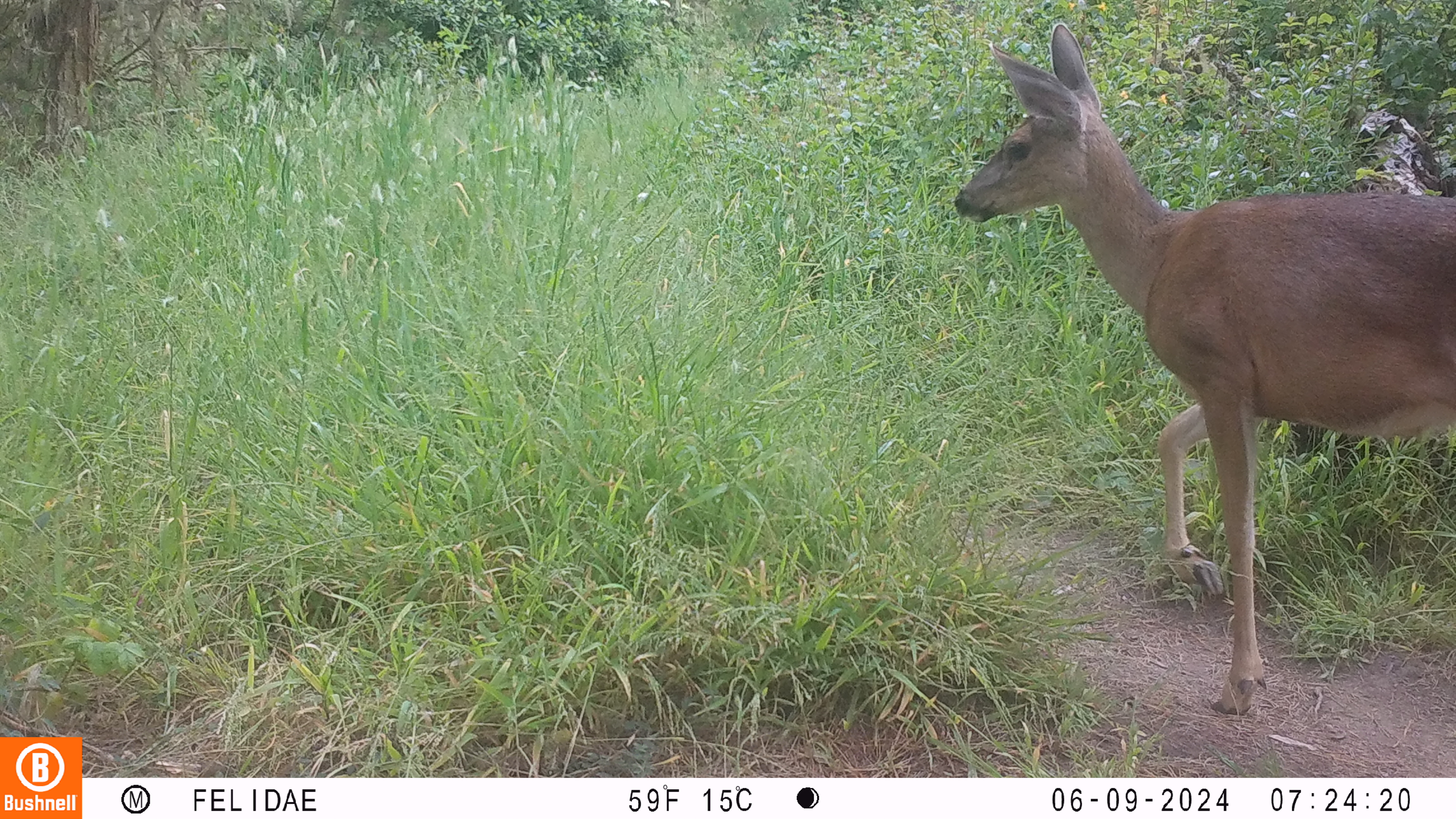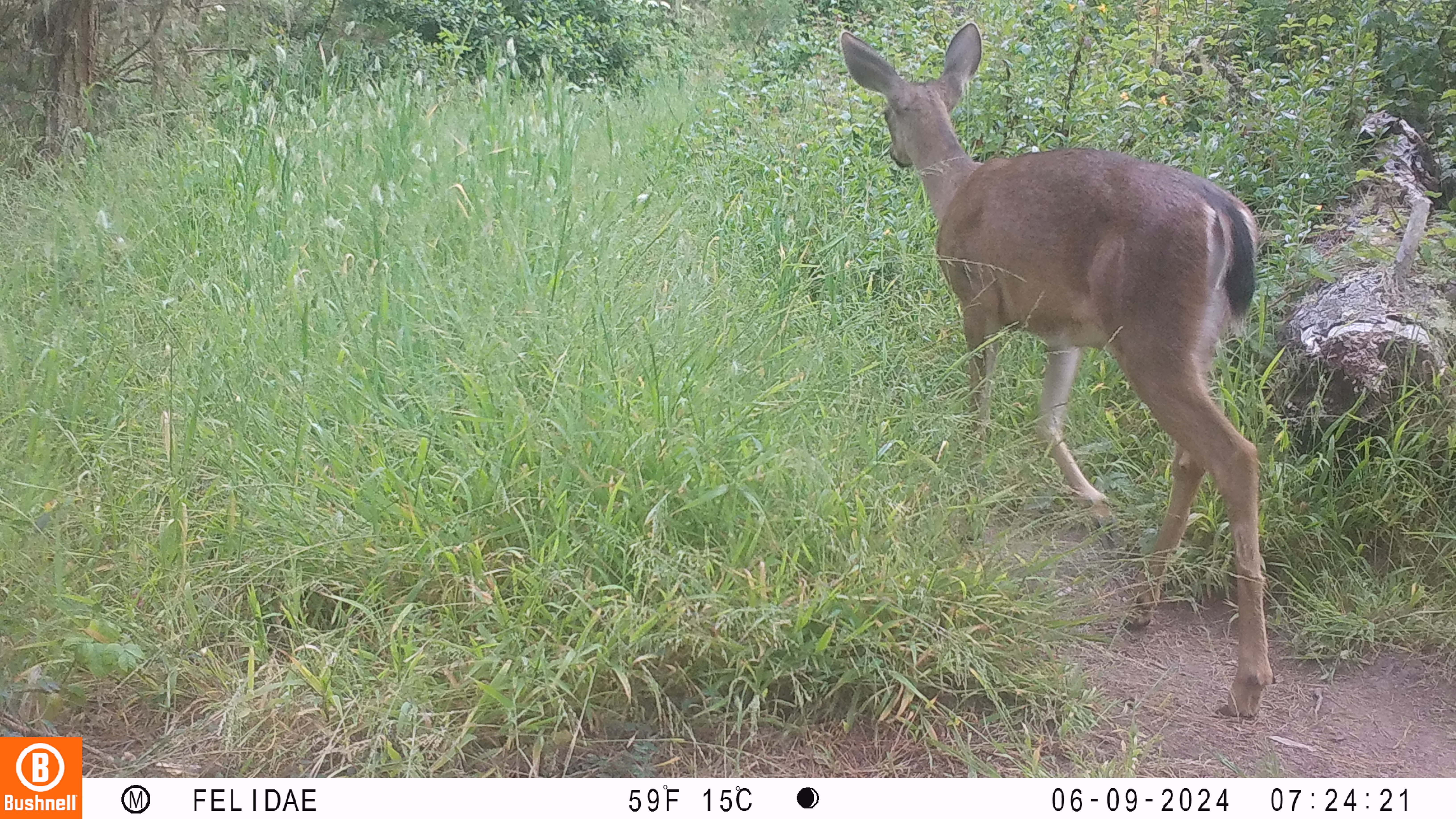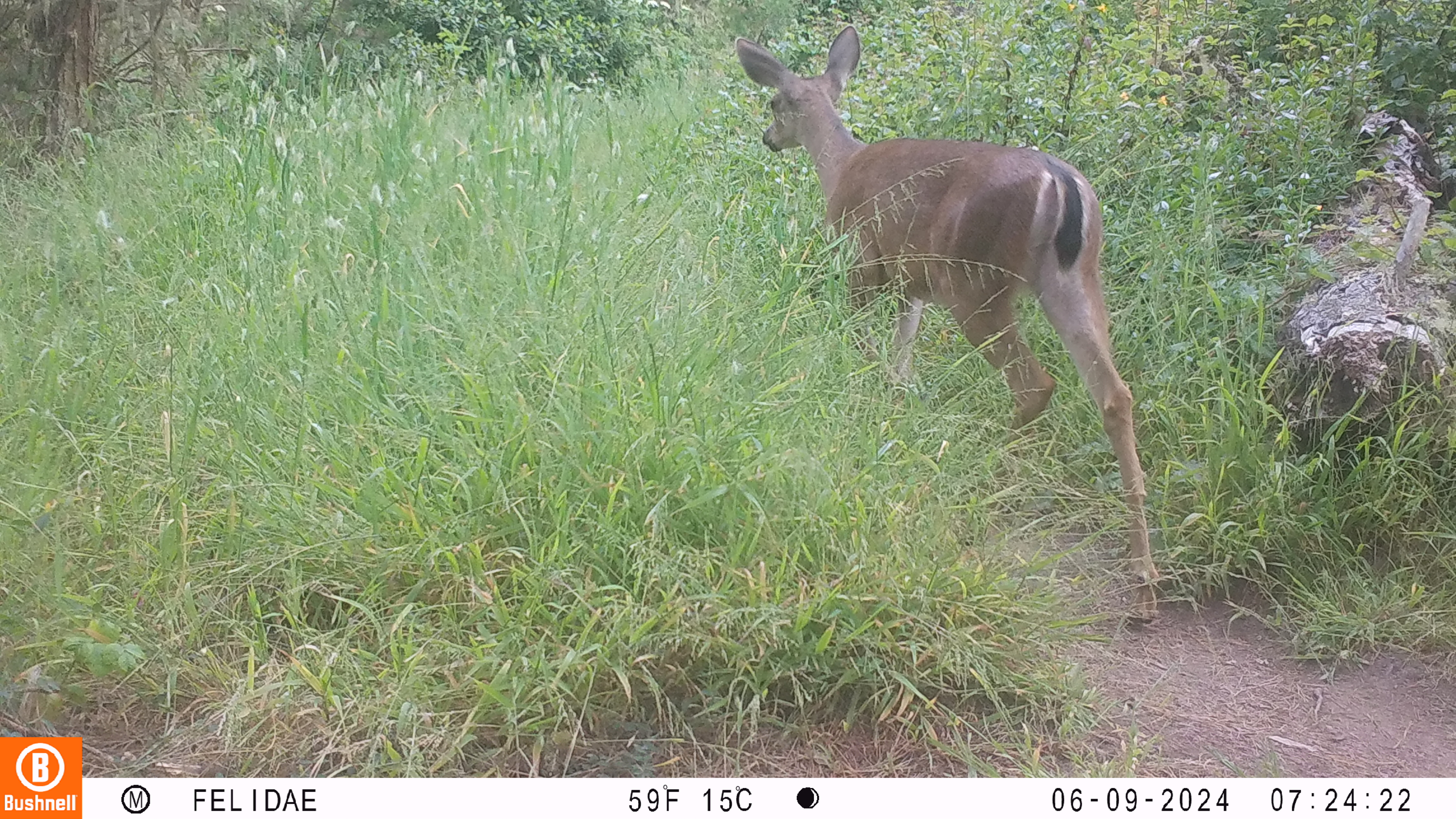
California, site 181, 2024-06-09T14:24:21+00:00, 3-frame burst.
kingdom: Animalia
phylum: Chordata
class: Mammalia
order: Artiodactyla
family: Cervidae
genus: Odocoileus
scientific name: Odocoileus hemionus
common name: mule deer